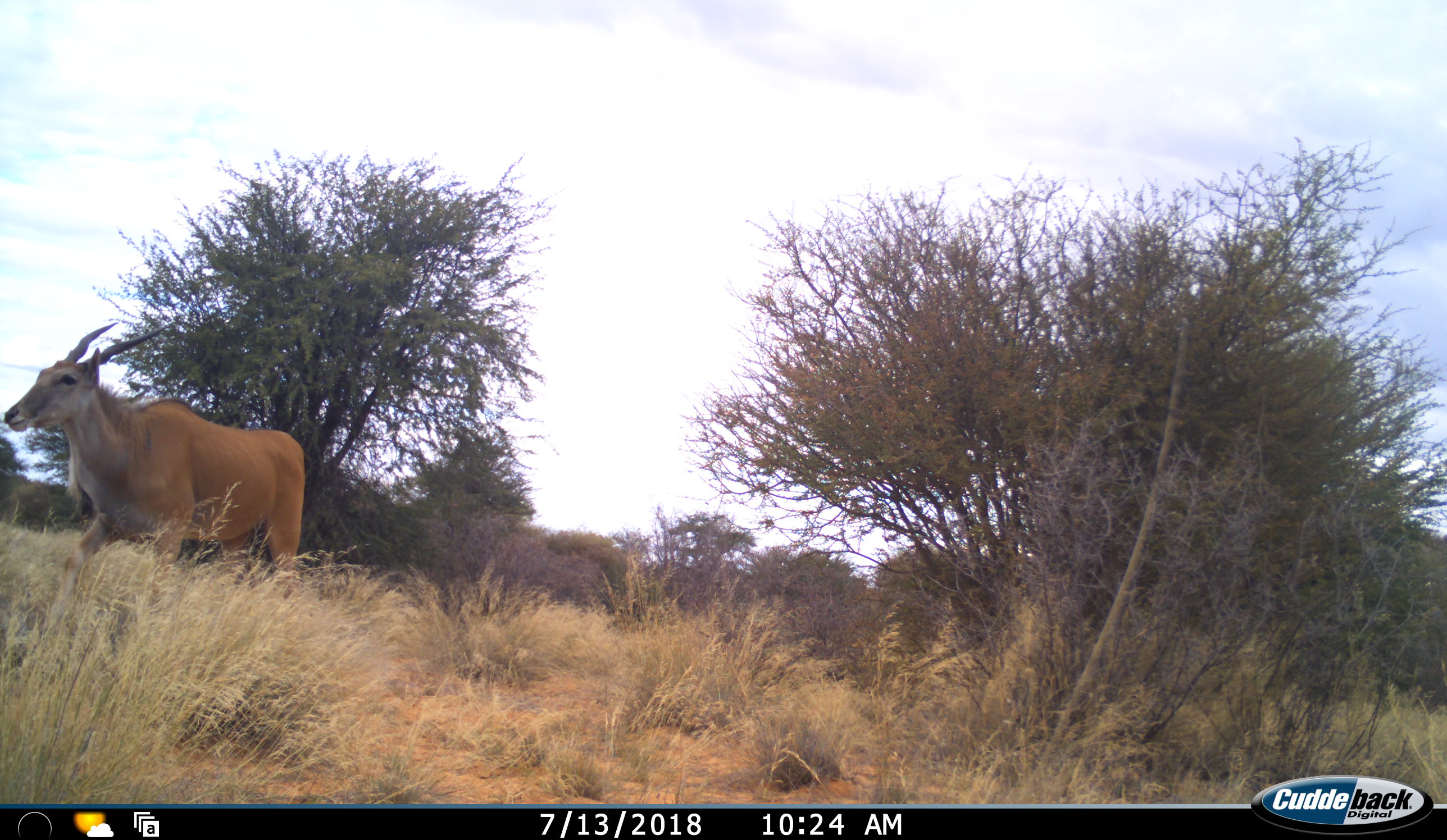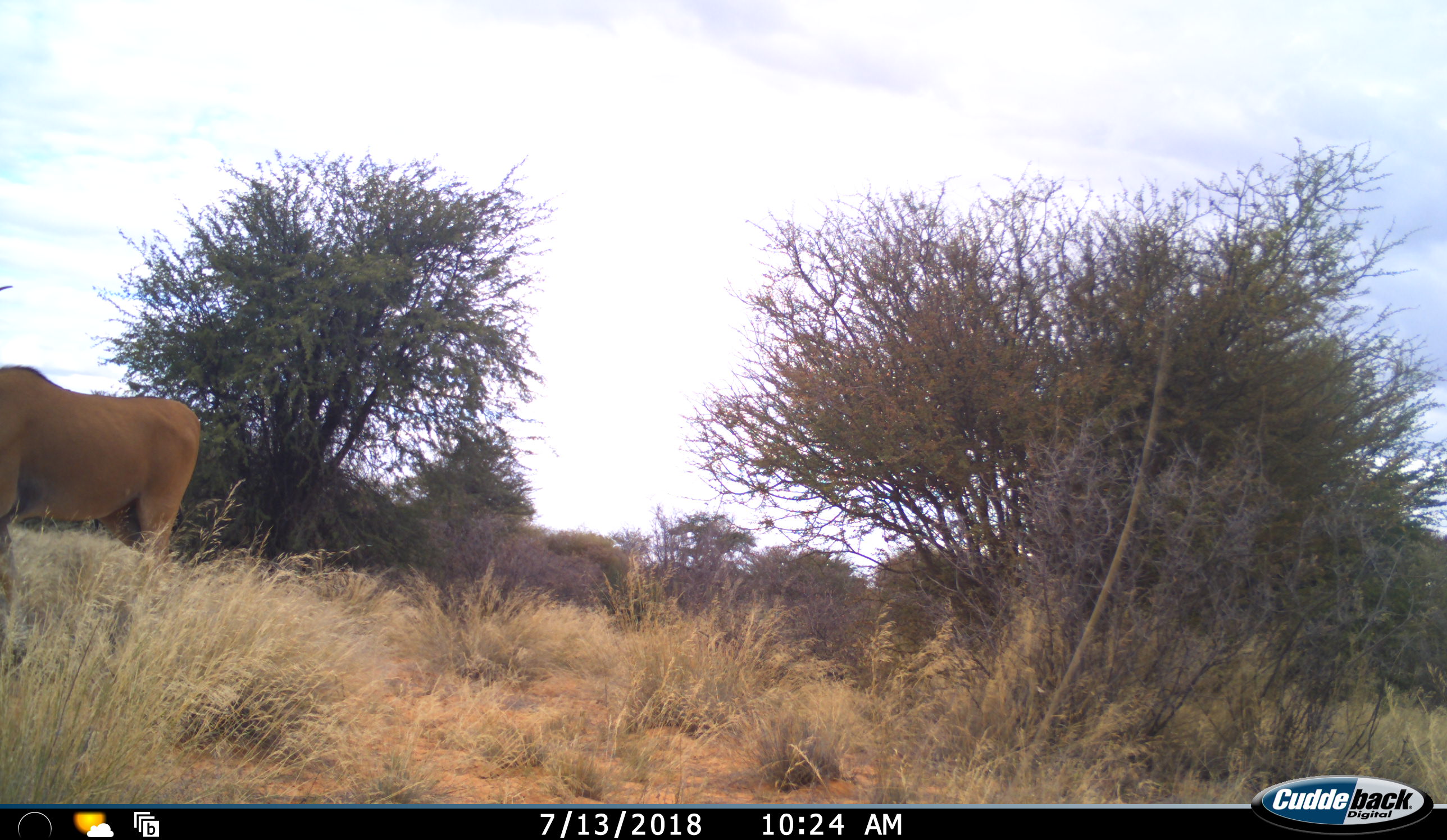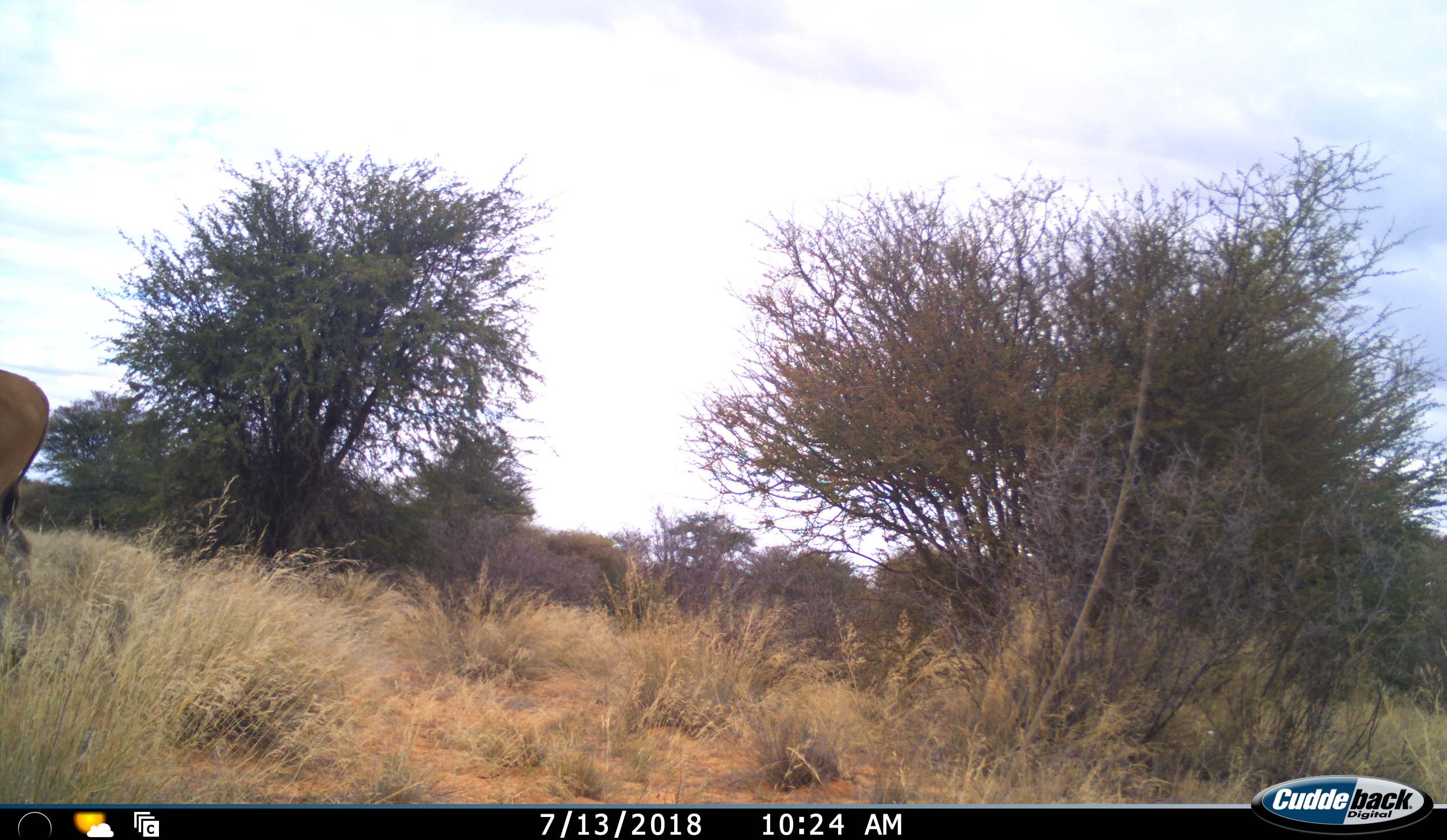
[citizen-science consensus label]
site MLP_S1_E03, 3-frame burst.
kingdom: Animalia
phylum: Chordata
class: Mammalia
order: Artiodactyla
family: Bovidae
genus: Tragelaphus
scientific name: Tragelaphus oryx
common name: eland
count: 1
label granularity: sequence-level